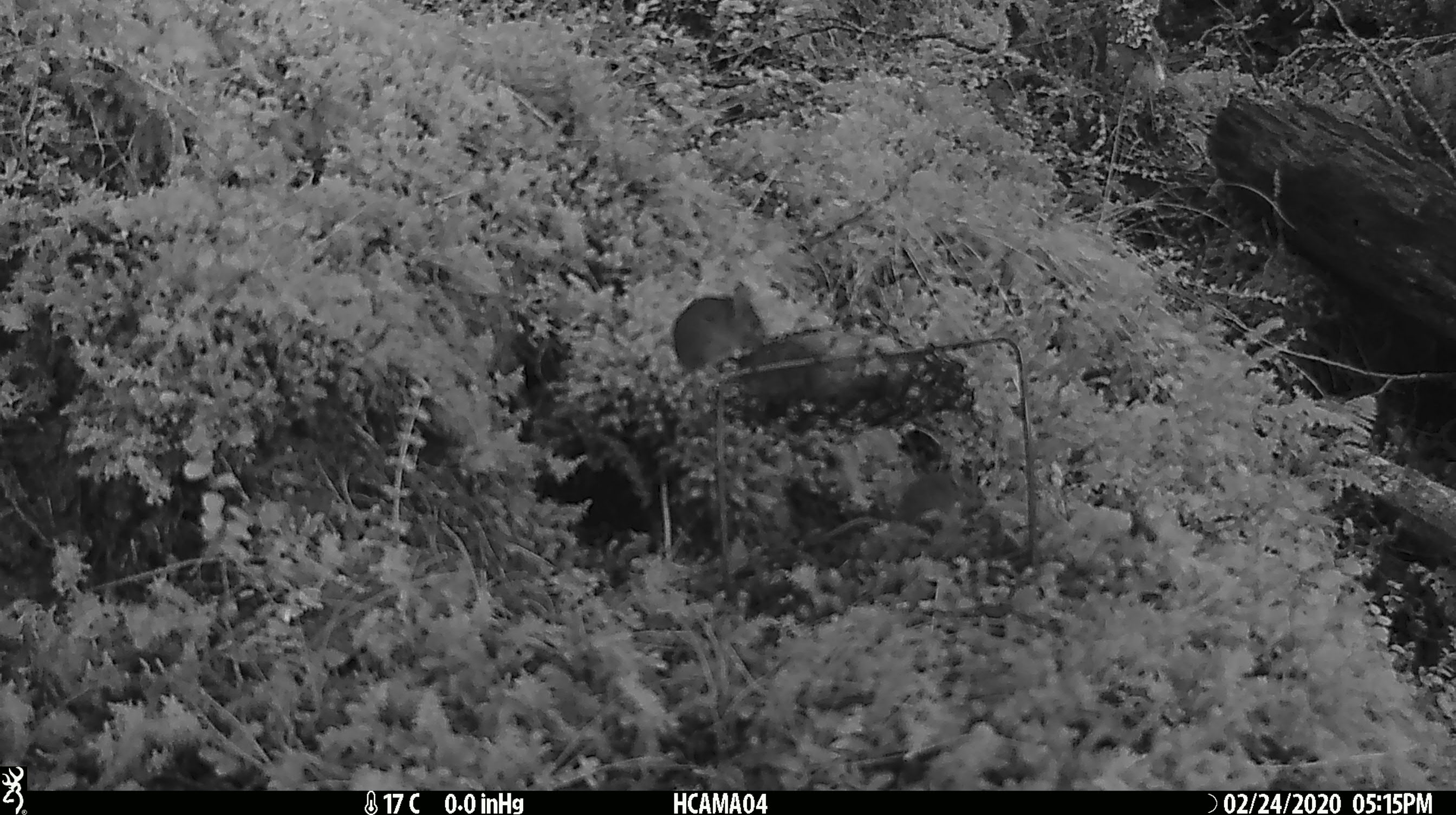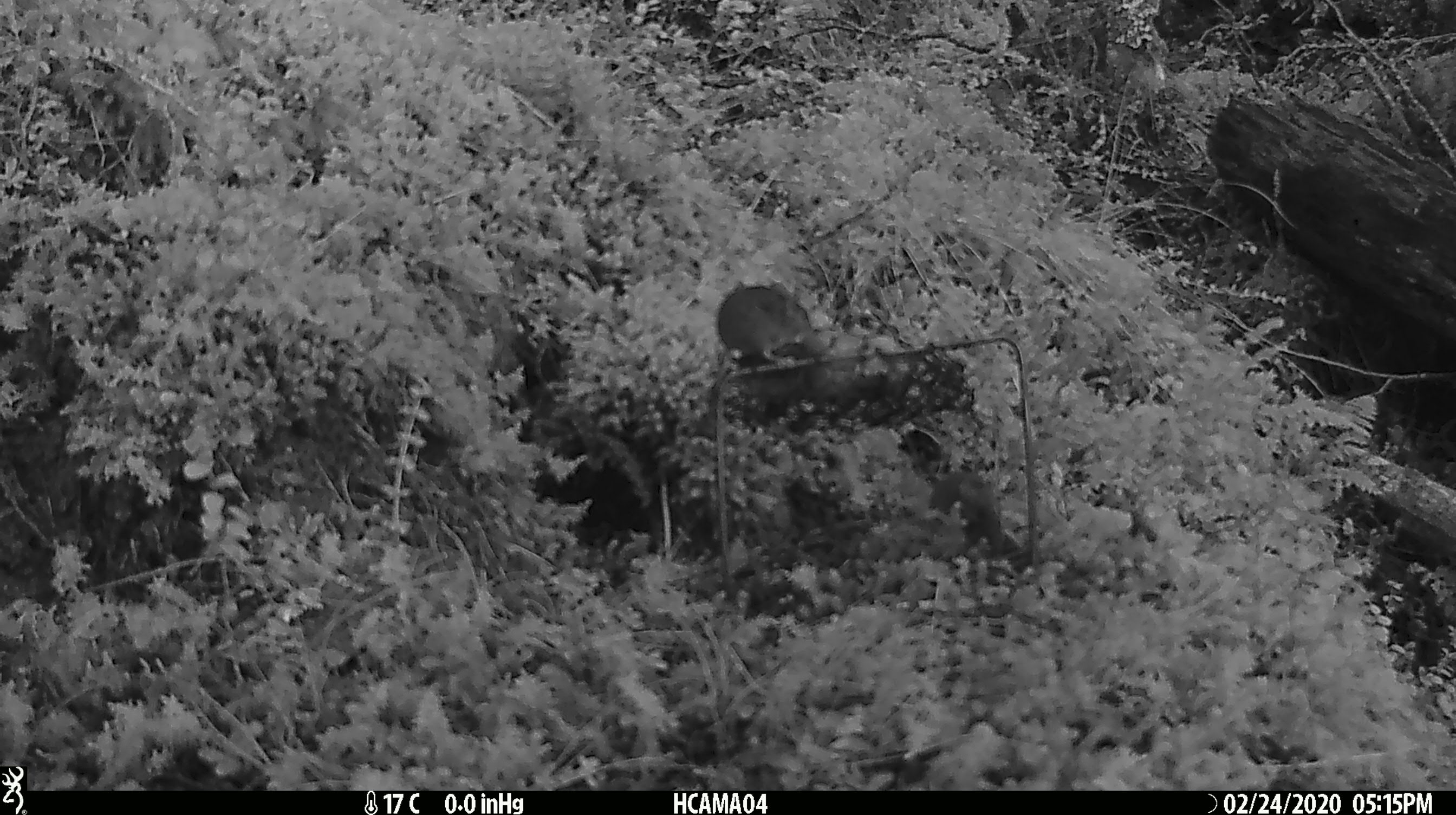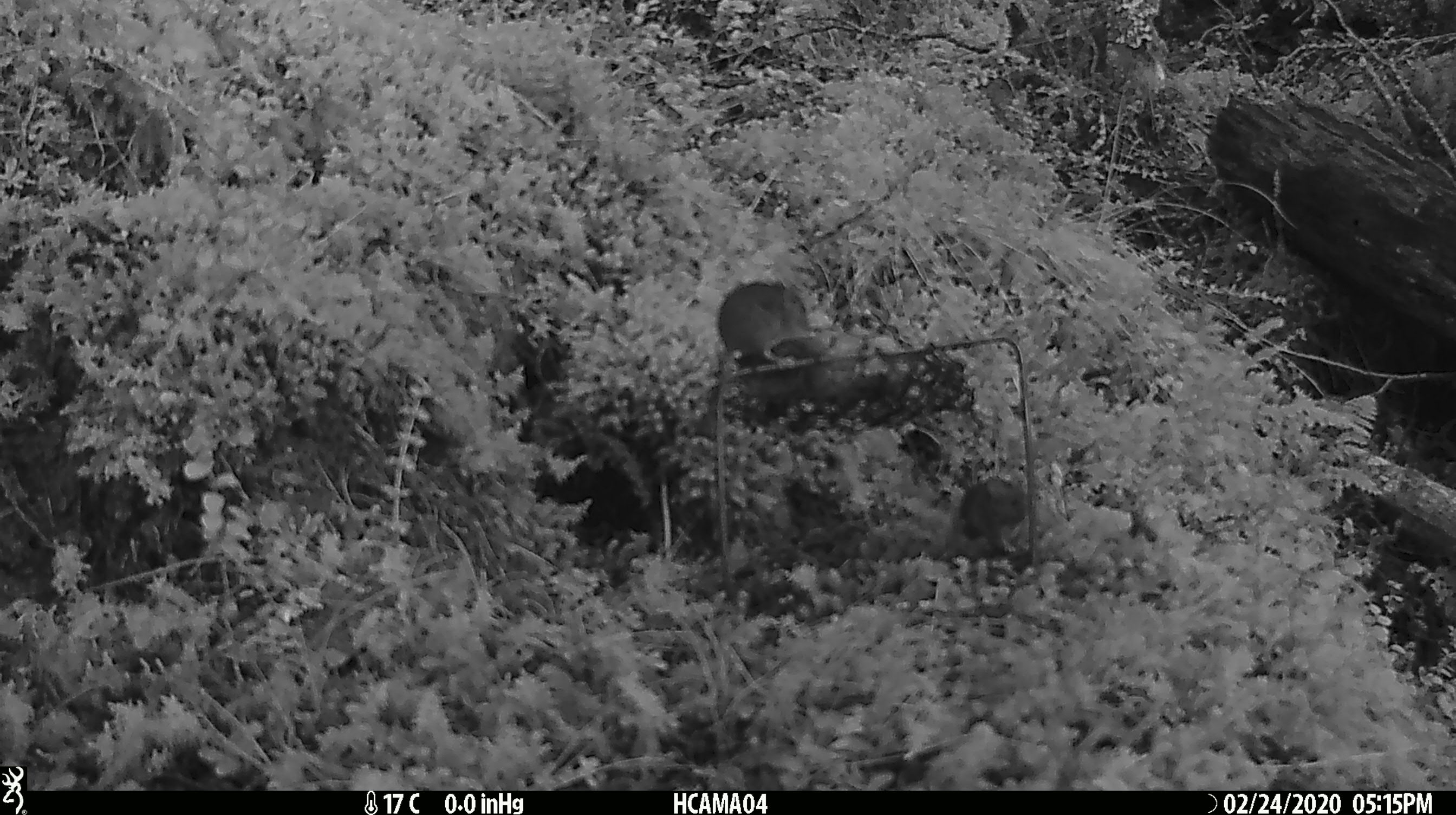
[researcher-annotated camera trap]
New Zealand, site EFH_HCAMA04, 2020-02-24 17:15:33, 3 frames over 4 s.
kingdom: Animalia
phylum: Chordata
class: Mammalia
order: Rodentia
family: Muridae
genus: Mus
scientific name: Mus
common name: mouse